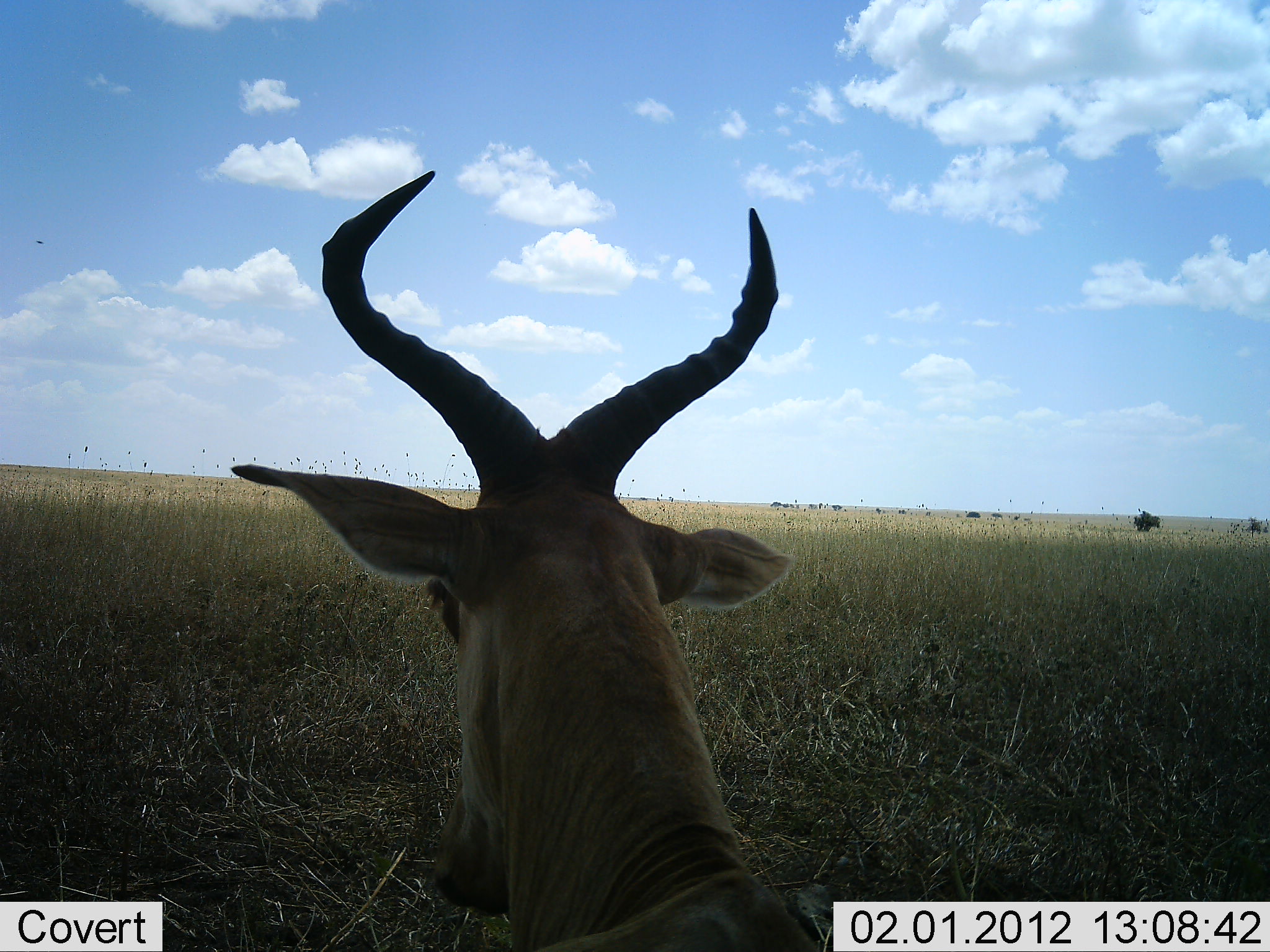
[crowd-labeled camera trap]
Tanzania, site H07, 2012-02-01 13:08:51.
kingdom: Animalia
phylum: Chordata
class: Mammalia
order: Artiodactyla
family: Bovidae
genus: Alcelaphus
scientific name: Alcelaphus buselaphus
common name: hartebeest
Hartebeest (Alcelaphus buselaphus), count 1. Behavior (volunteer vote fractions): standing 56%, resting 50%, moving 0%, interacting 0%. Young present (vote fraction): 0%. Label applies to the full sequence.